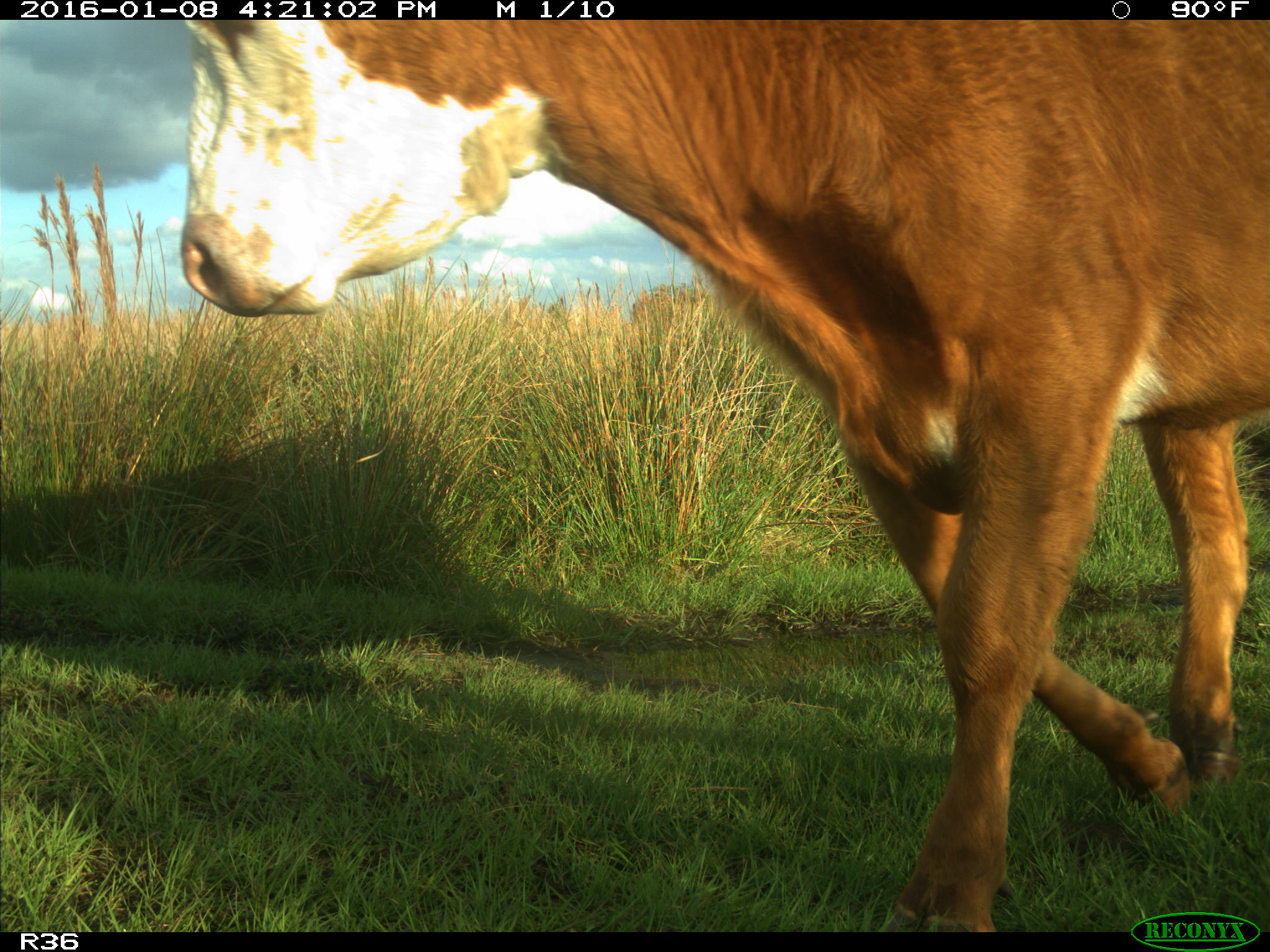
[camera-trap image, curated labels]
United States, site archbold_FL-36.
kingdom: Animalia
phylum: Chordata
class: Mammalia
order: Artiodactyla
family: Bovidae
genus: Bos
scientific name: Bos taurus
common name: domestic cow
Bos taurus (domestic cow).